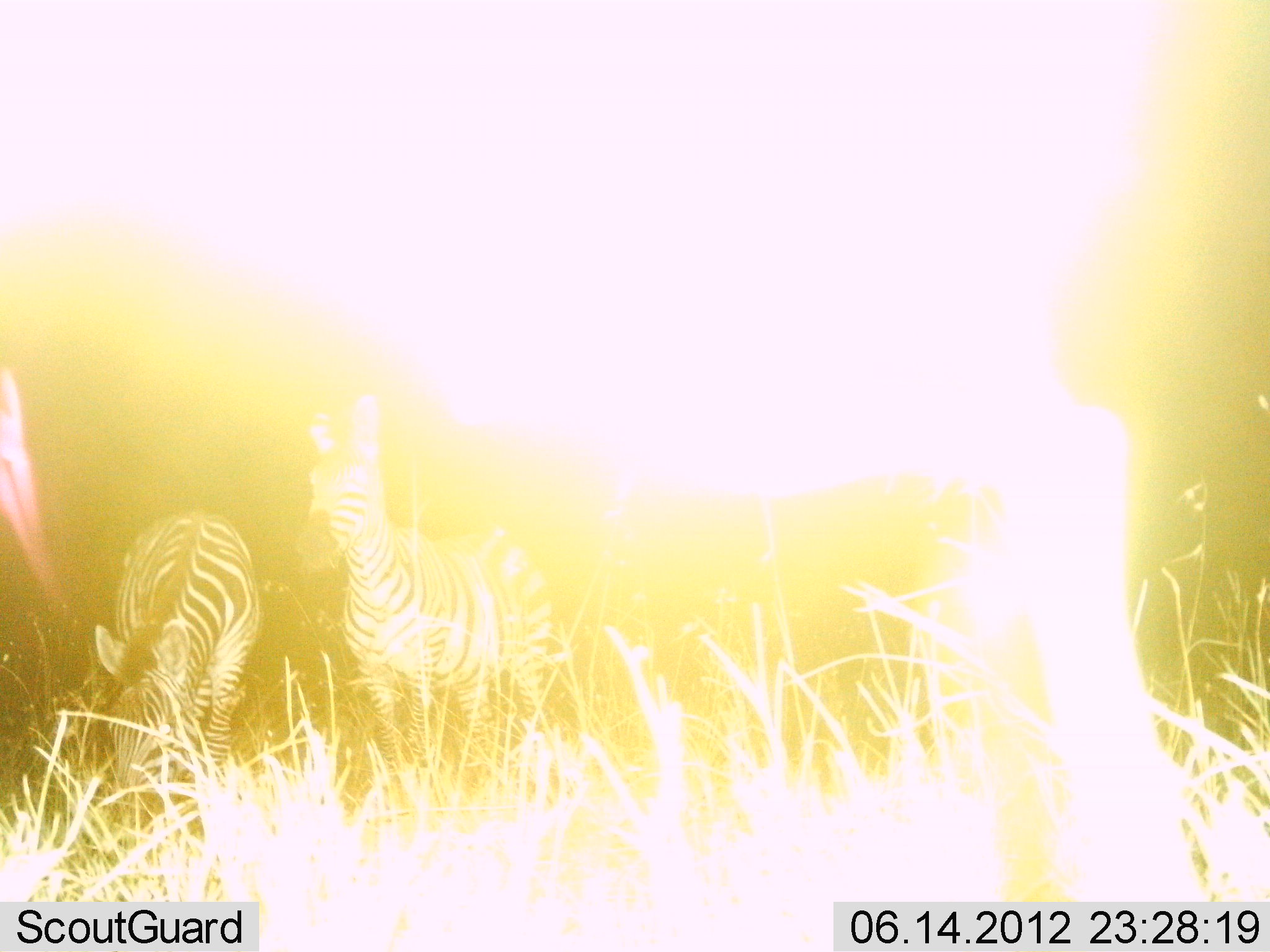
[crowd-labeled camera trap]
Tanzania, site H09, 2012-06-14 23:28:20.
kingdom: Animalia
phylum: Chordata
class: Mammalia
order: Perissodactyla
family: Equidae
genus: Equus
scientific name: Equus quagga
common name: plains zebra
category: zebra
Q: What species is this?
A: Zebra (plains zebra) (Equus quagga).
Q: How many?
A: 2.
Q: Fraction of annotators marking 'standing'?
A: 90%.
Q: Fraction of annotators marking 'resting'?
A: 0%.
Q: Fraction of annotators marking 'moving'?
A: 0%.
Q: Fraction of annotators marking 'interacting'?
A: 0%.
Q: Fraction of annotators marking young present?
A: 0%.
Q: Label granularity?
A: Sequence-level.